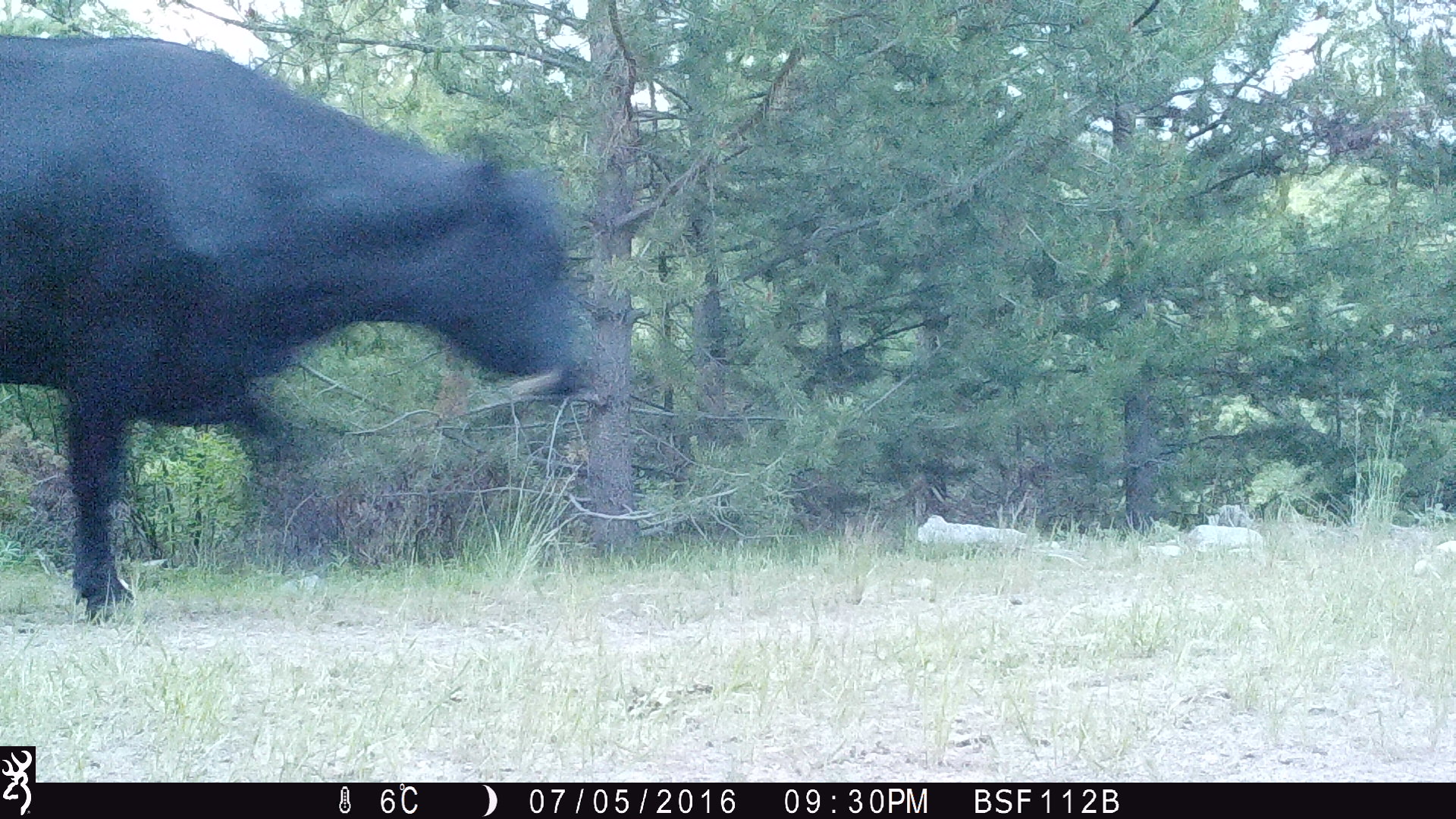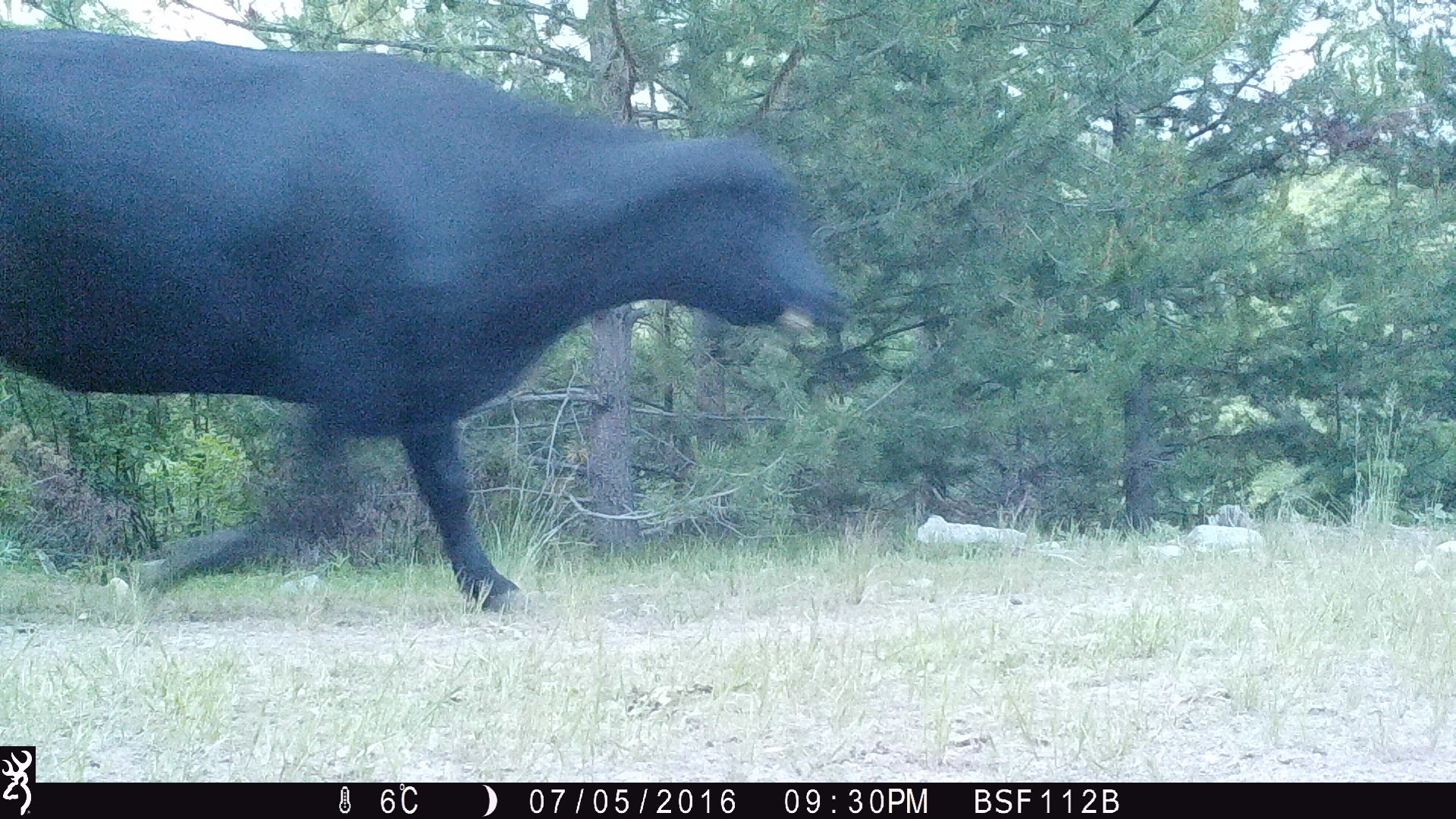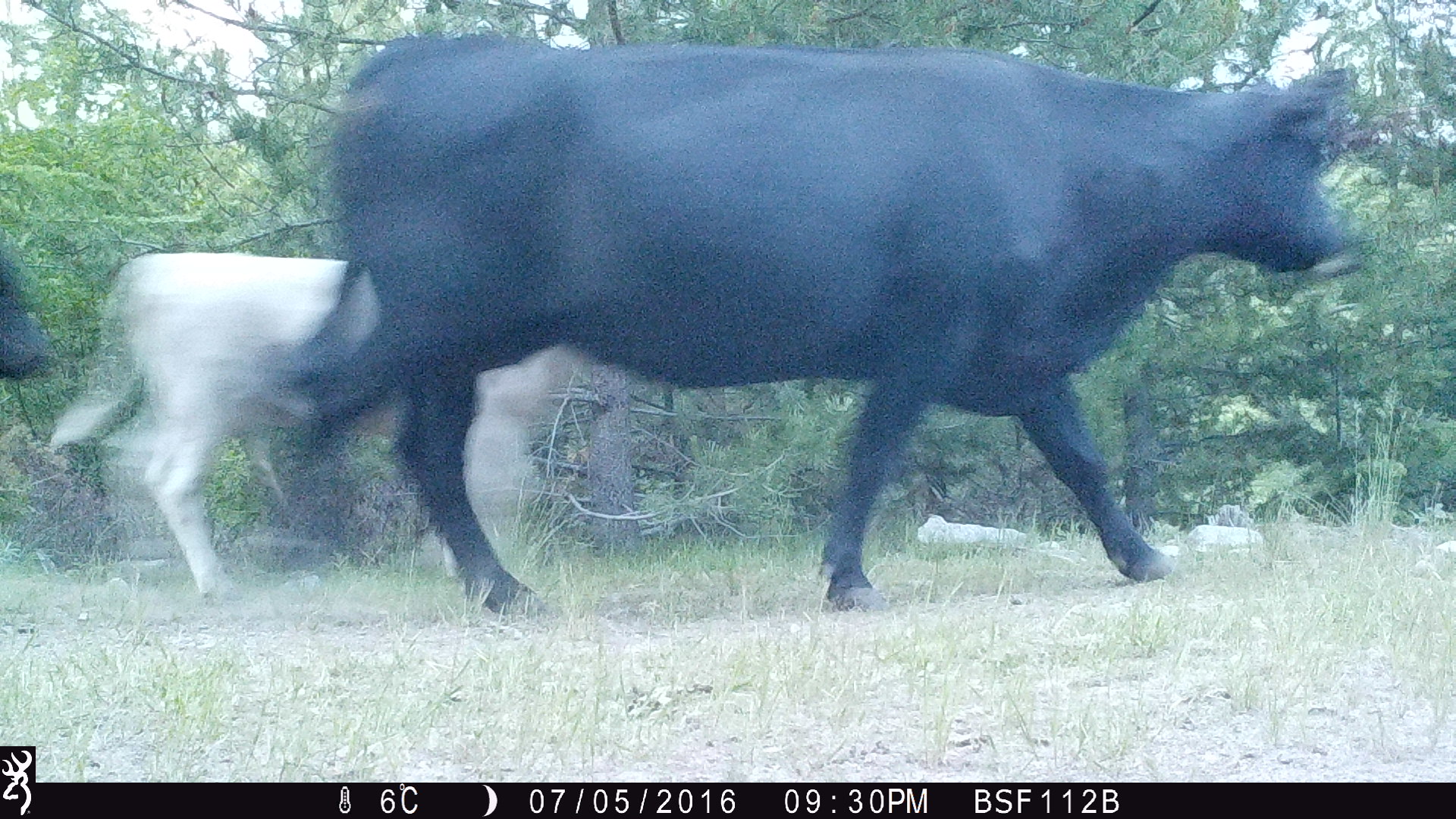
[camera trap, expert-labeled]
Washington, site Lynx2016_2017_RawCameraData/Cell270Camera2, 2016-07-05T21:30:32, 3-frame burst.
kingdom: Animalia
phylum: Chordata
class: Mammalia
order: Artiodactyla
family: Bovidae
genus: Bos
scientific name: Bos taurus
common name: domestic cattle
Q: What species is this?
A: Domestic cattle (Bos taurus).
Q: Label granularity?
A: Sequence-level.